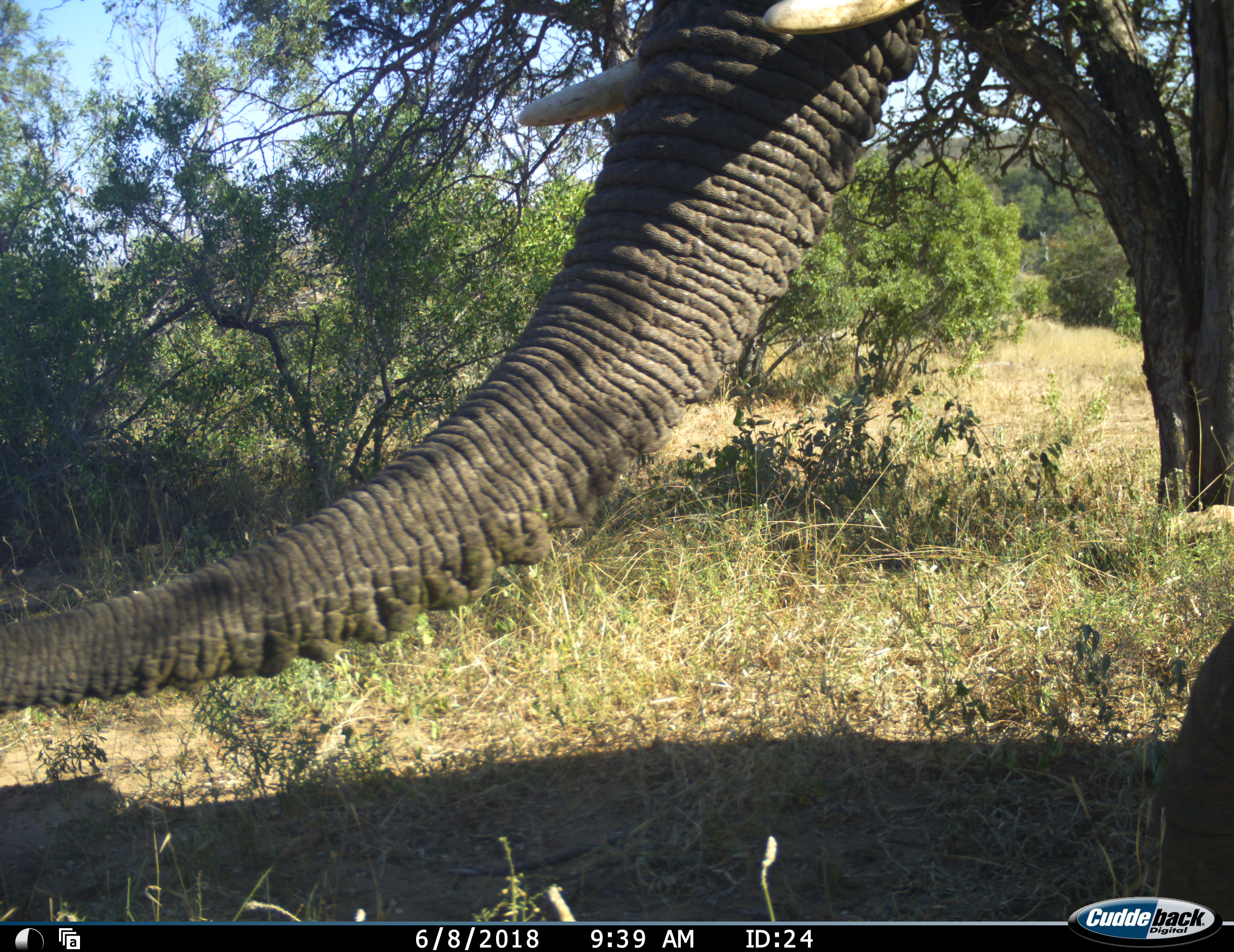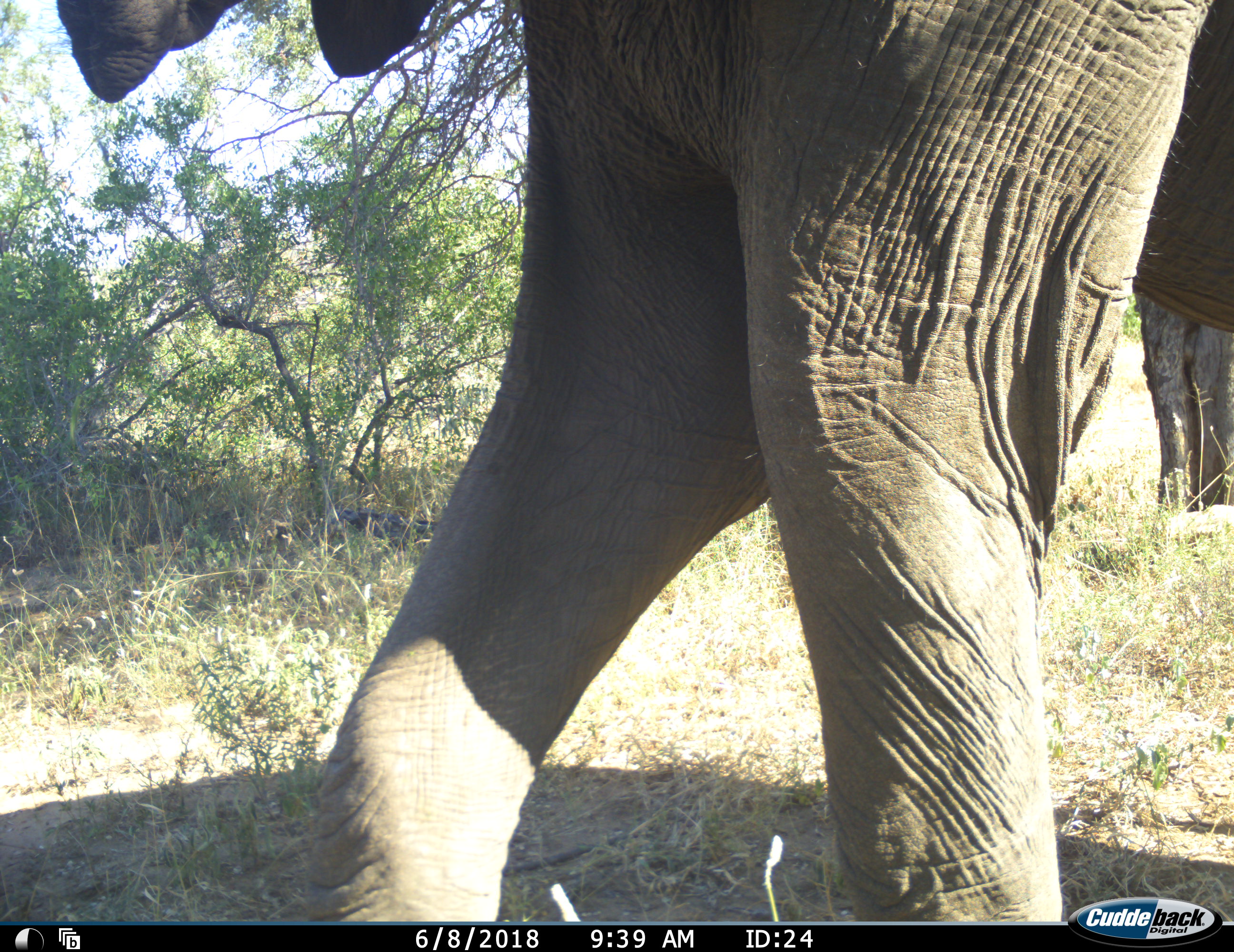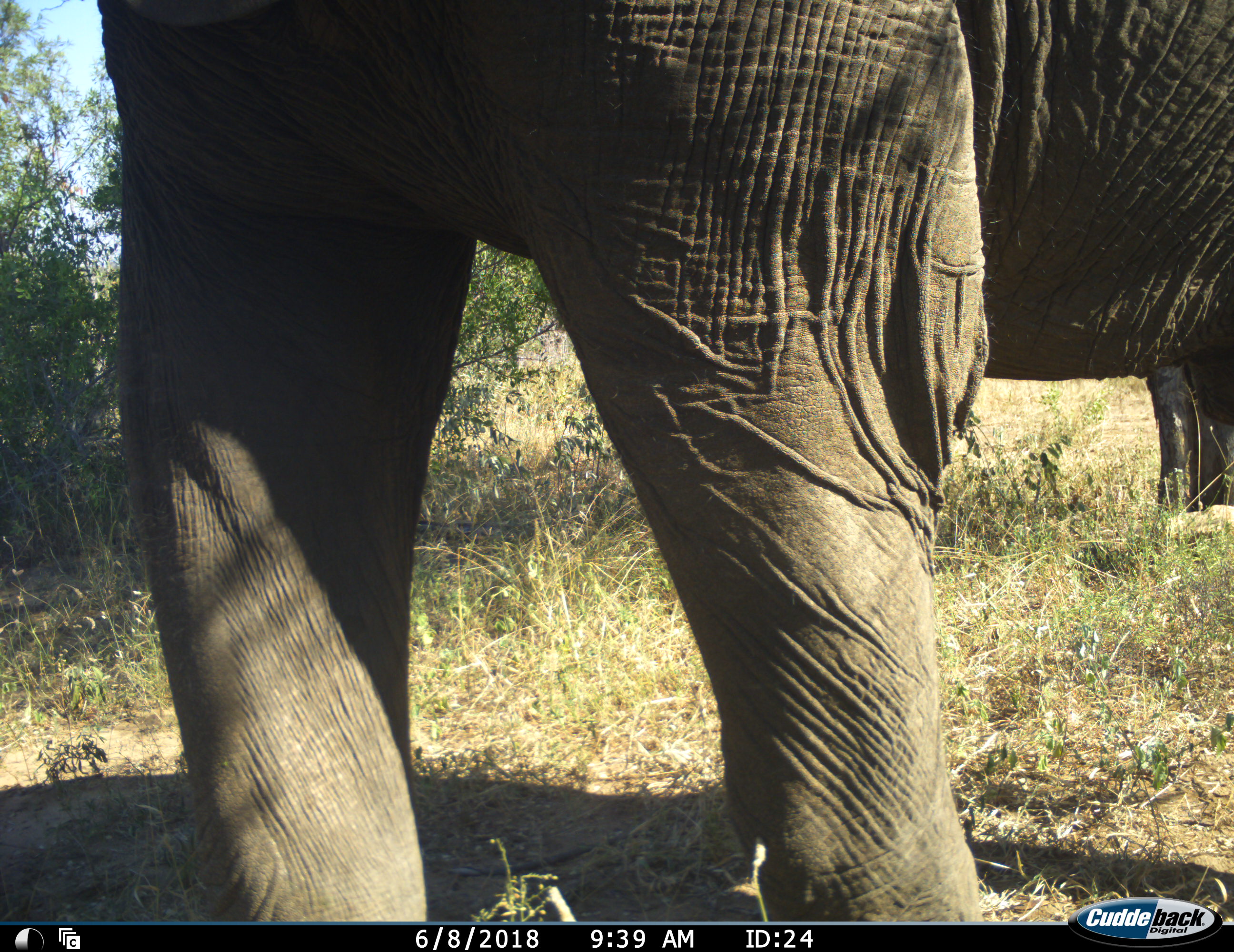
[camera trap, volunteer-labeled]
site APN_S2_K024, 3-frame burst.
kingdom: Animalia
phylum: Chordata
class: Mammalia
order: Proboscidea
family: Elephantidae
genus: Loxodonta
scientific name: Loxodonta africana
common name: african bush elephant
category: elephant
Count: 1.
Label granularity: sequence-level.